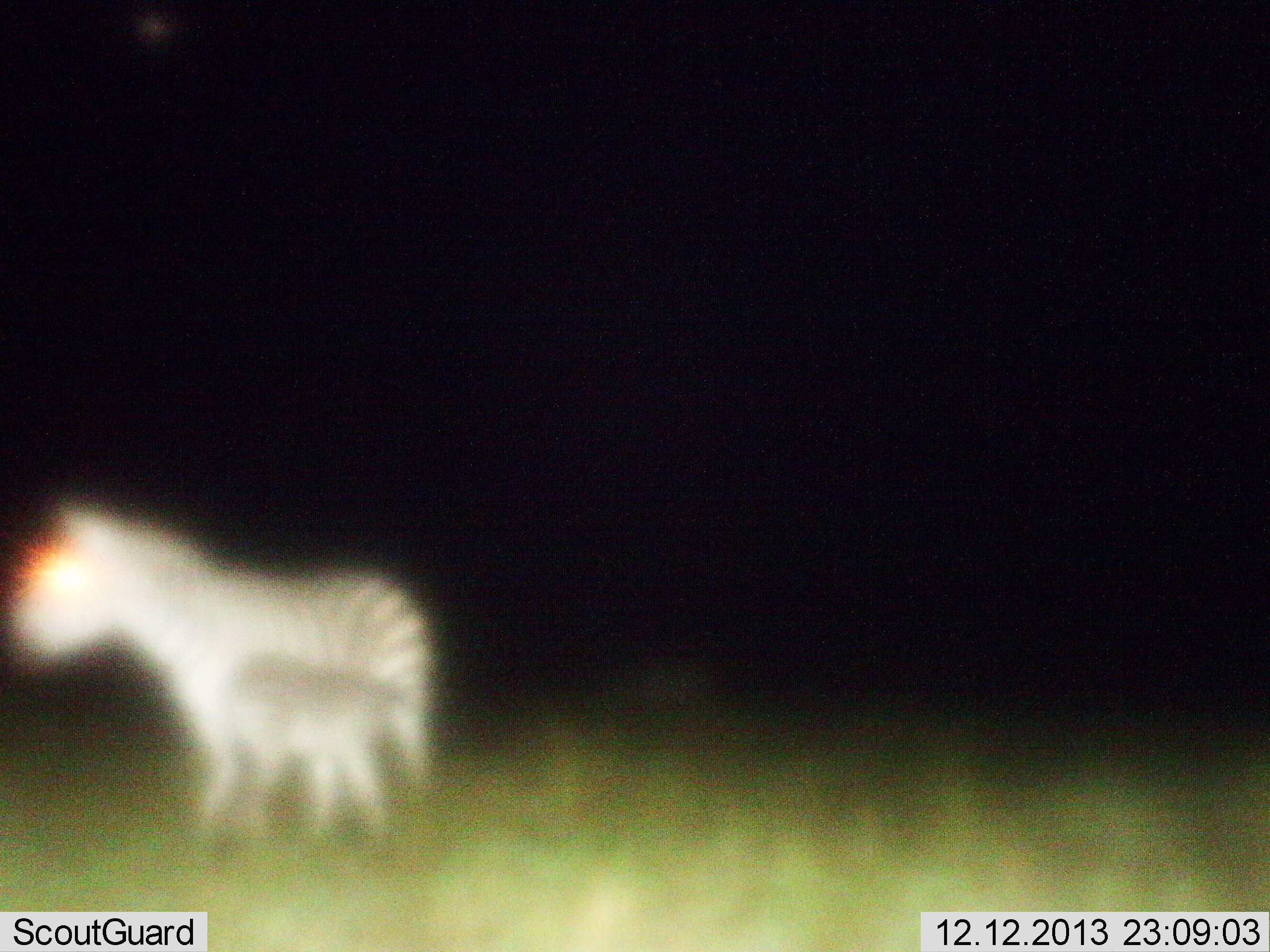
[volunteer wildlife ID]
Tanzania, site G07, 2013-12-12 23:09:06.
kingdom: Animalia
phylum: Chordata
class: Mammalia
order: Perissodactyla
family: Equidae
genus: Equus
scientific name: Equus quagga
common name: plains zebra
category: zebra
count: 2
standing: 80%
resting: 0%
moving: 0%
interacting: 30%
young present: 100%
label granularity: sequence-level